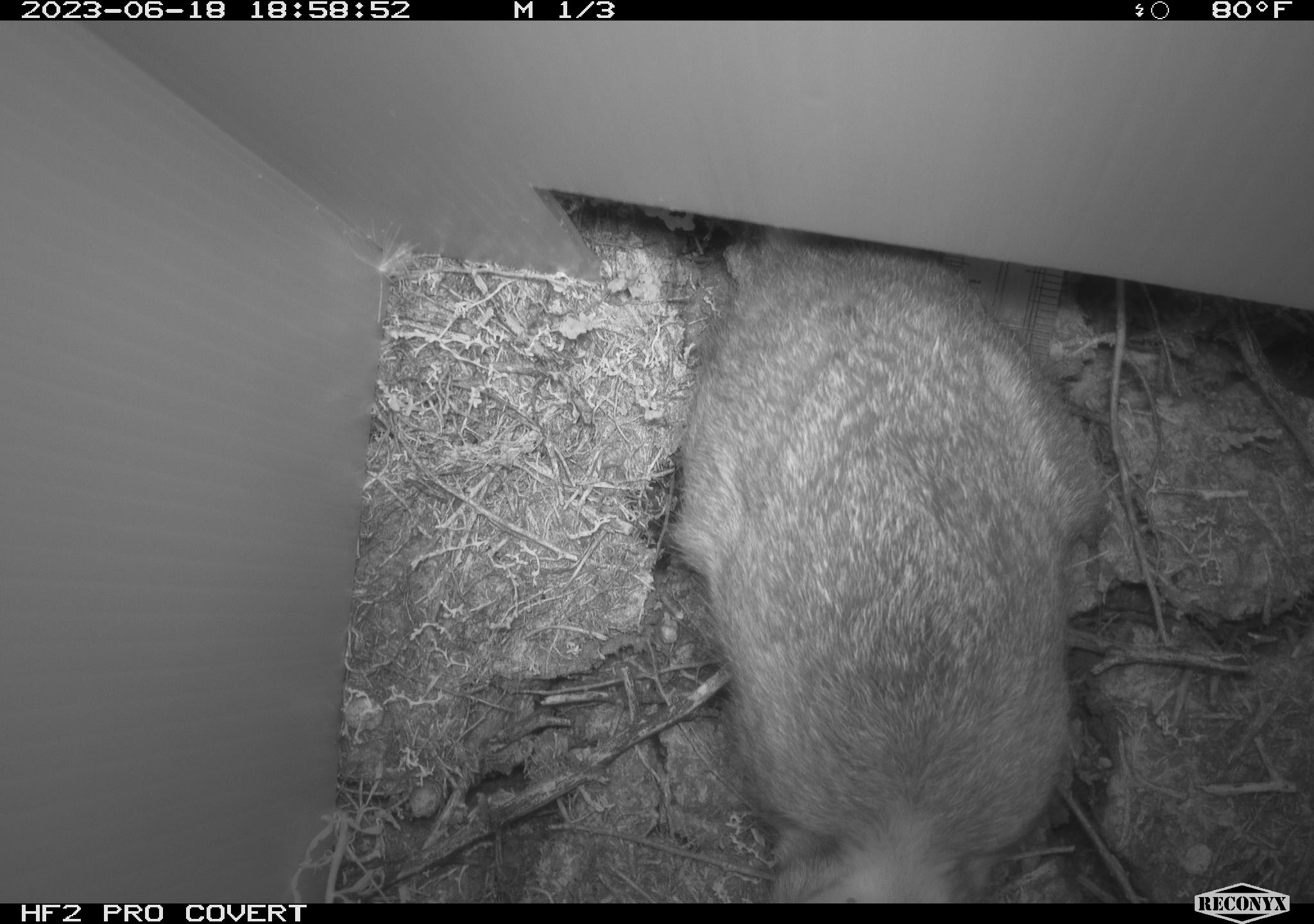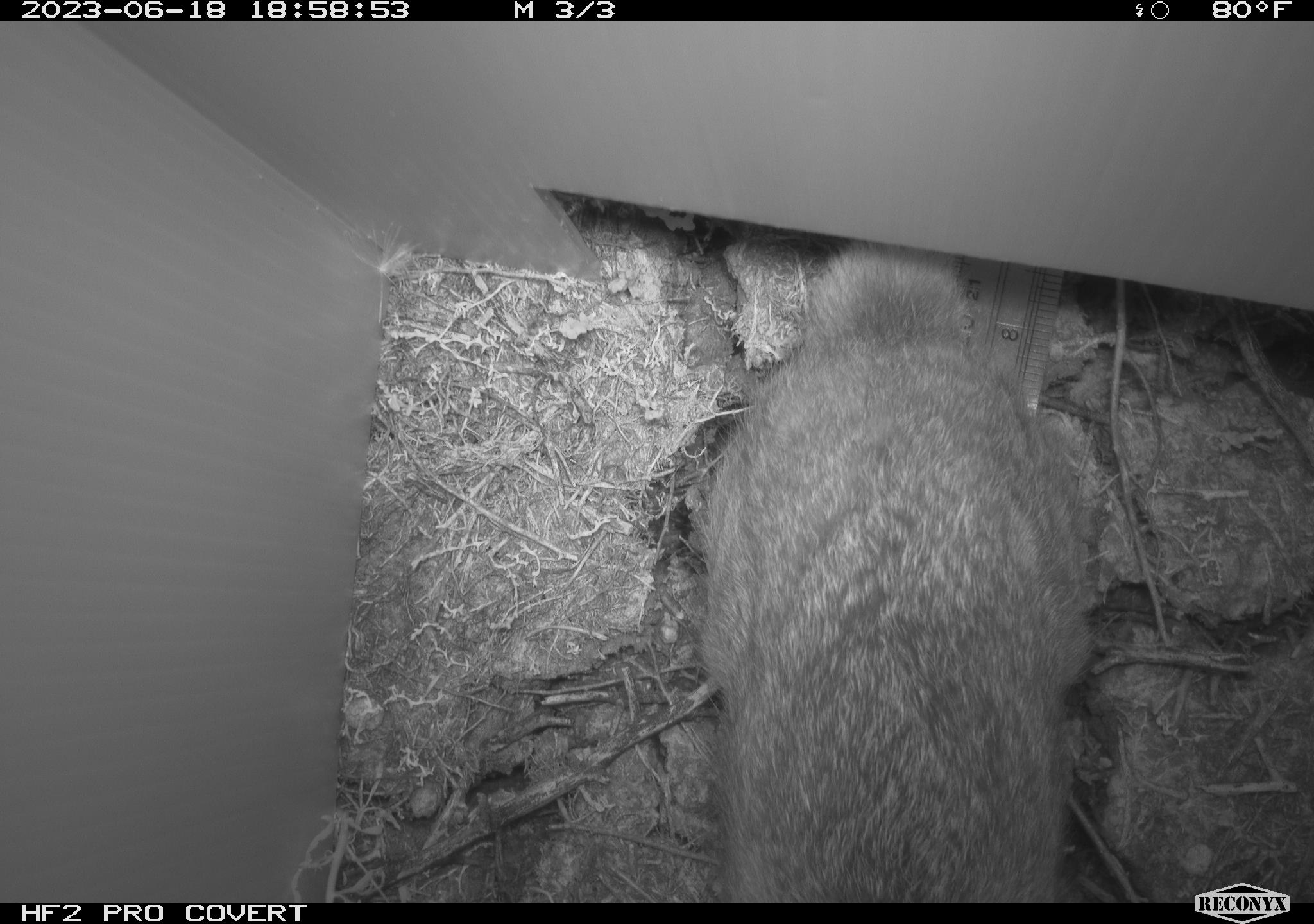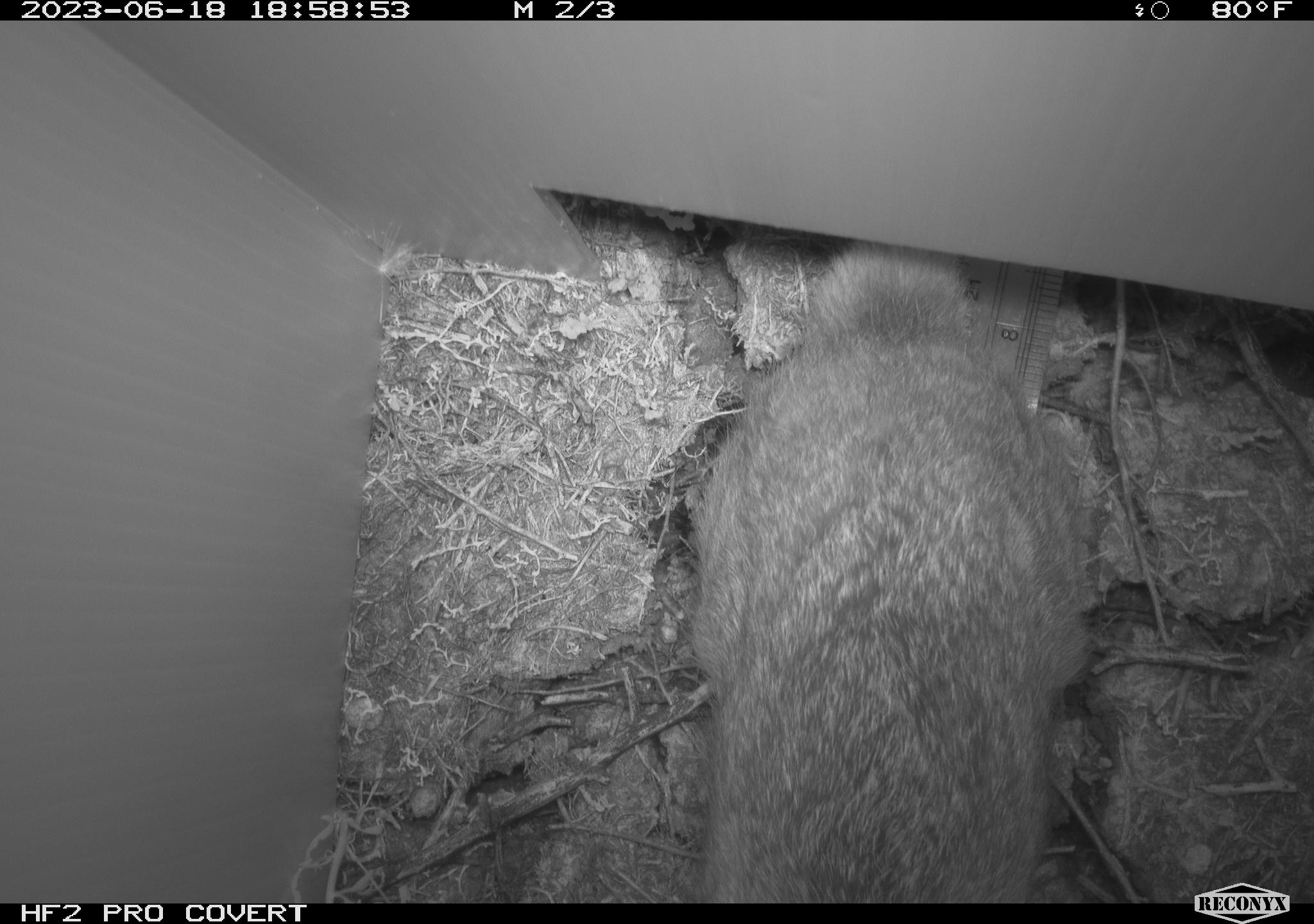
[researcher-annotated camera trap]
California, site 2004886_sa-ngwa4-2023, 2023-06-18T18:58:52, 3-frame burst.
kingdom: Animalia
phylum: Chordata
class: Mammalia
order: Lagomorpha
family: Leporidae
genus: Sylvilagus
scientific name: Sylvilagus audubonii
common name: desert cottontail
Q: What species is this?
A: Desert cottontail (Sylvilagus audubonii).